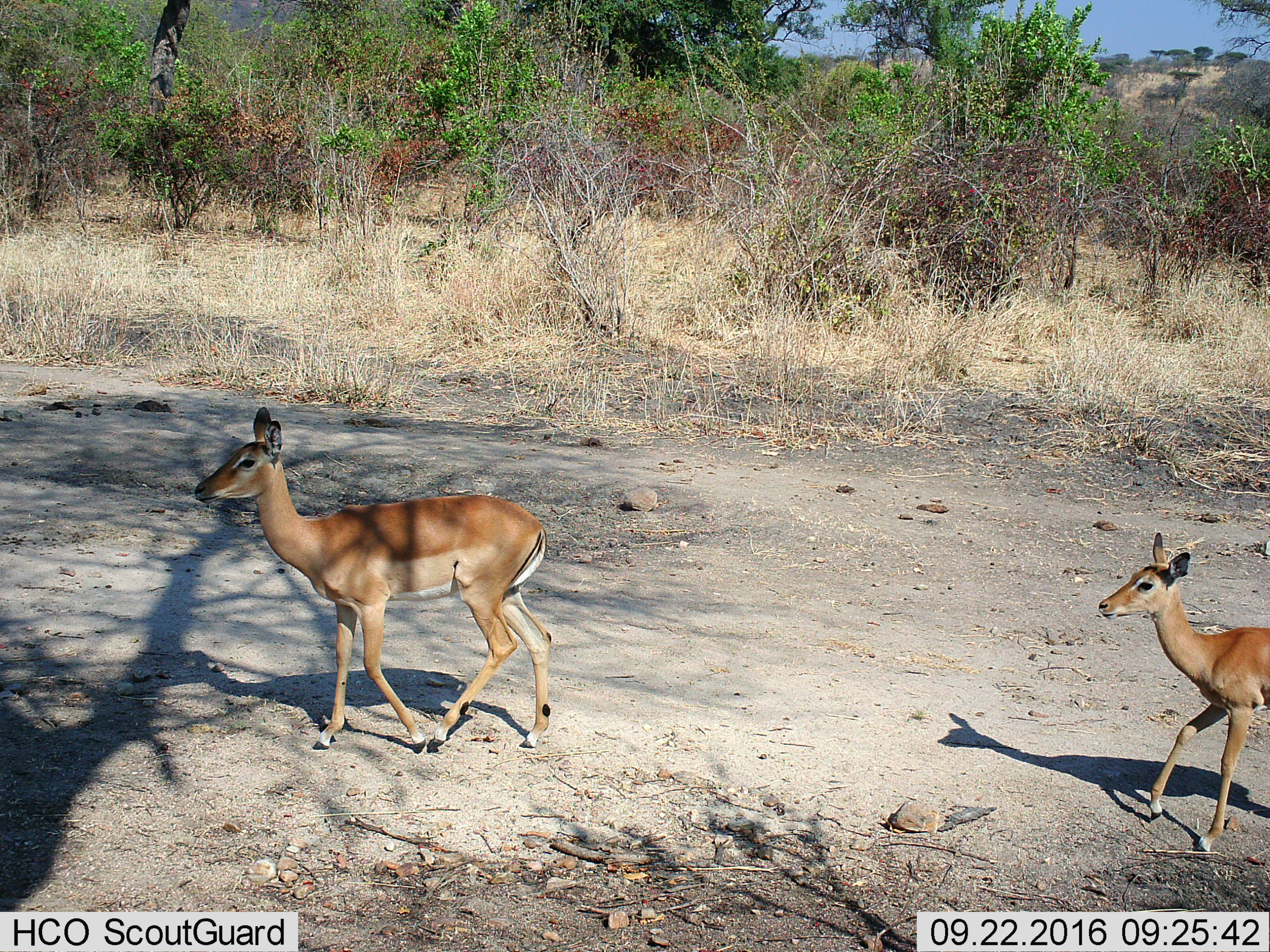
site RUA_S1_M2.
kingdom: Animalia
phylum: Chordata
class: Mammalia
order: Artiodactyla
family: Bovidae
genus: Aepyceros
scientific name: Aepyceros melampus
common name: impala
Impala (Aepyceros melampus), count 2. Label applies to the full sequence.